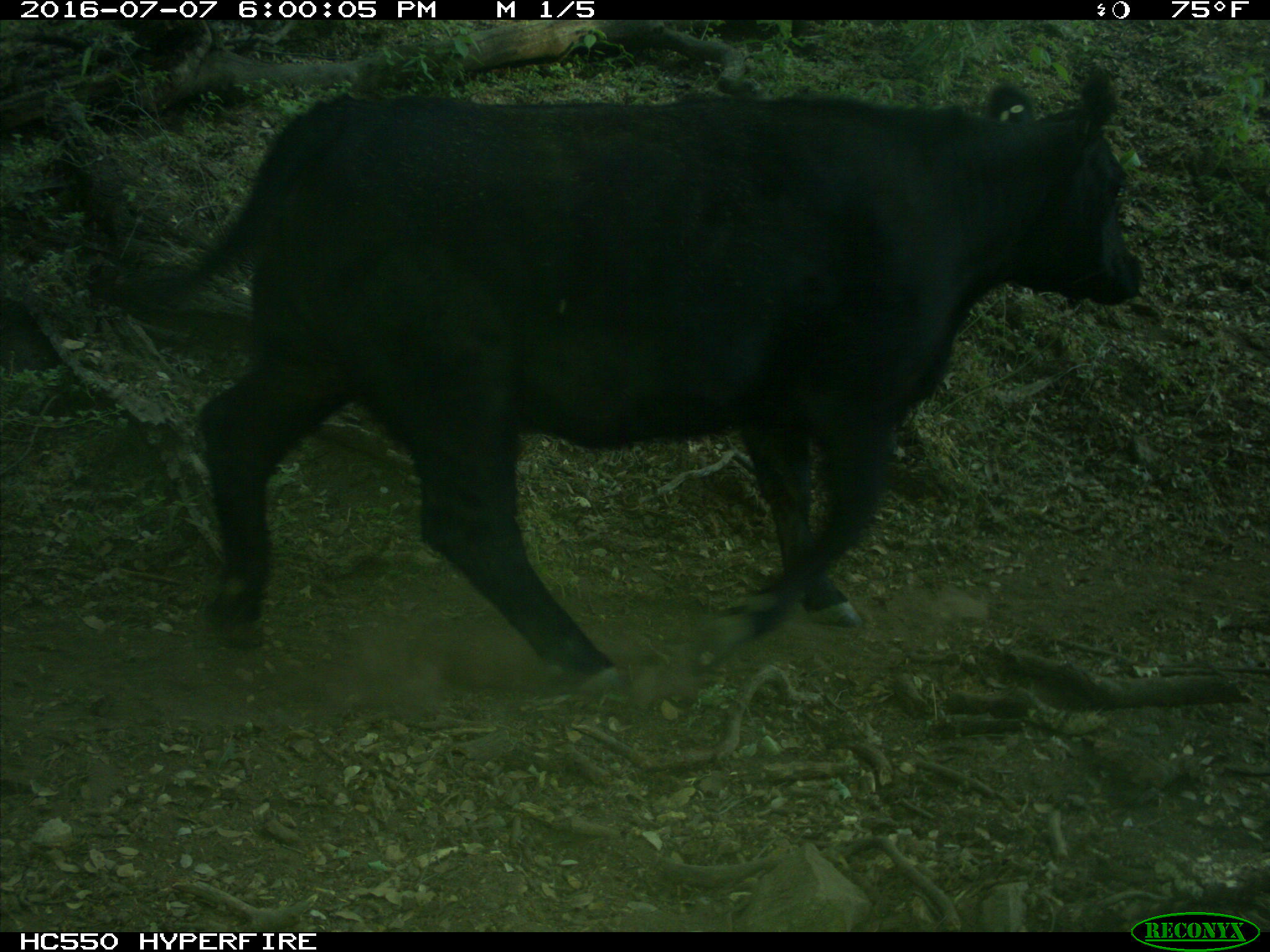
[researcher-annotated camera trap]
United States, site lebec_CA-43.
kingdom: Animalia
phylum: Chordata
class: Mammalia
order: Artiodactyla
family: Bovidae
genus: Bos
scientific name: Bos taurus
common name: domestic cow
Bos taurus (domestic cow).